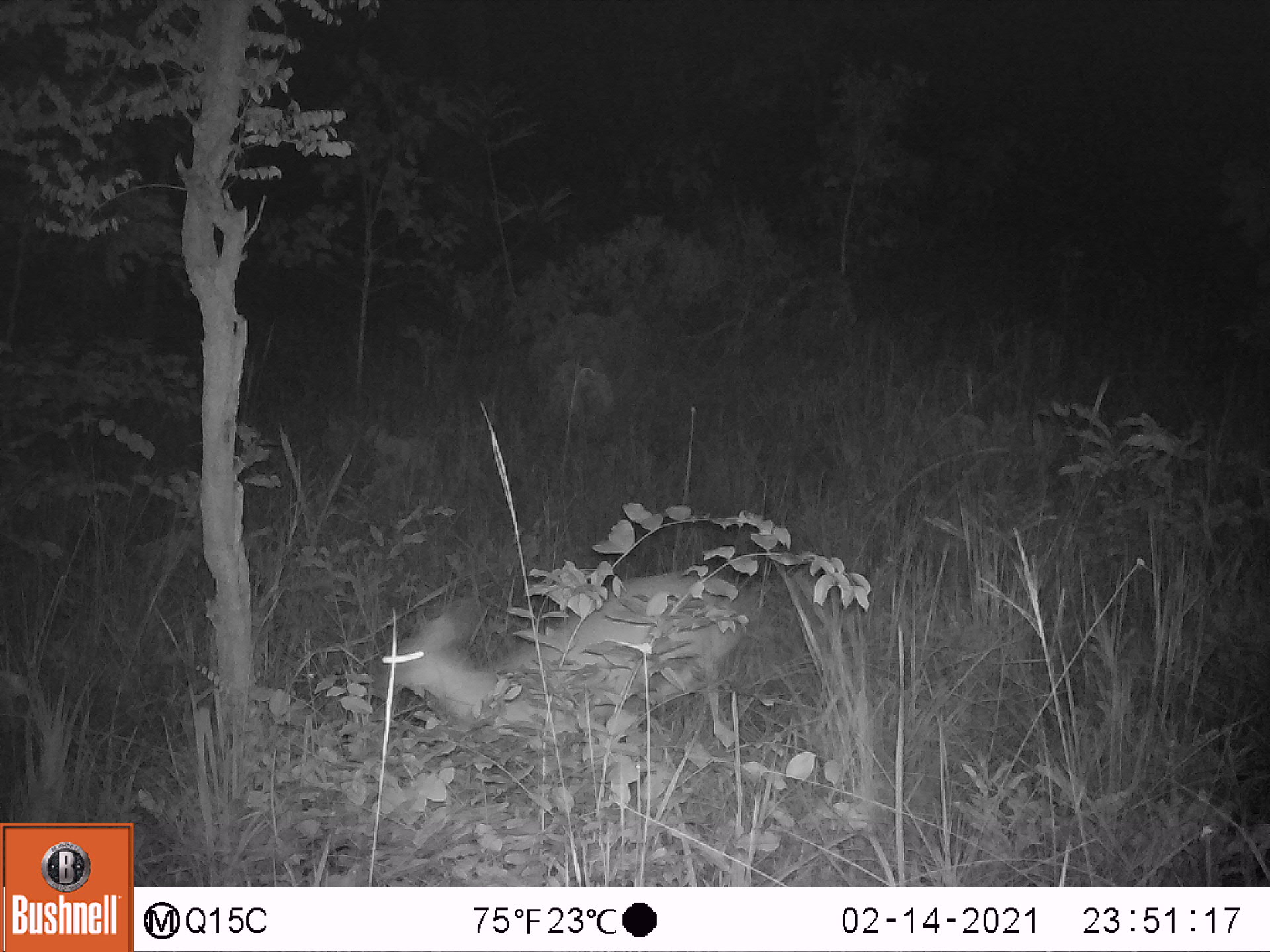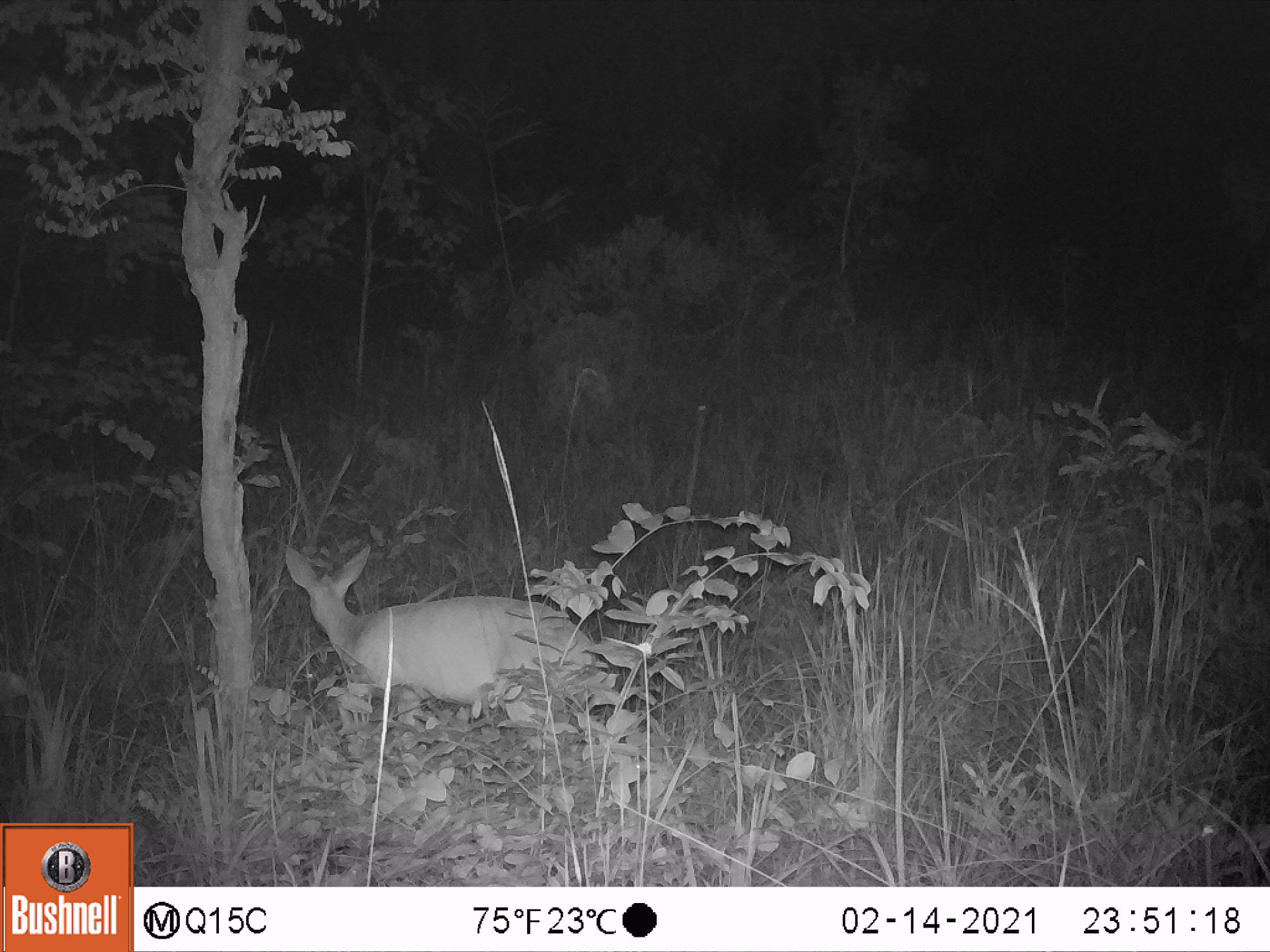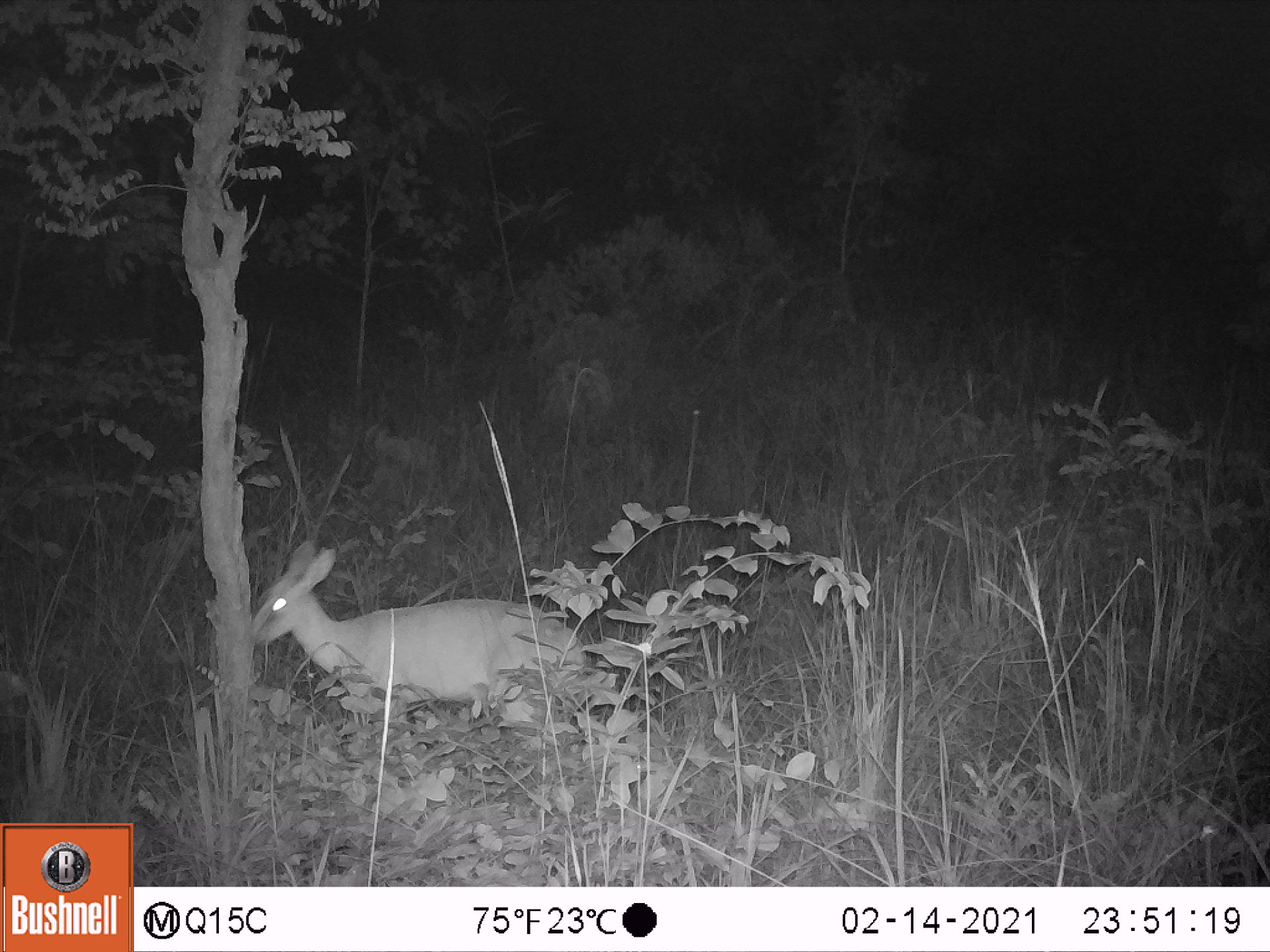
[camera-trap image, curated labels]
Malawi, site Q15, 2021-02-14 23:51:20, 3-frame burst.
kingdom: Animalia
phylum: Chordata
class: Mammalia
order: Artiodactyla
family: Bovidae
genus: Tragelaphus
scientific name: Tragelaphus sylvaticus sylvaticus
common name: cape bushbuck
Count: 1.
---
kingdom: Animalia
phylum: Chordata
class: Mammalia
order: Artiodactyla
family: Bovidae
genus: Sylvicapra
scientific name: Sylvicapra grimmia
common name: common duiker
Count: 1.